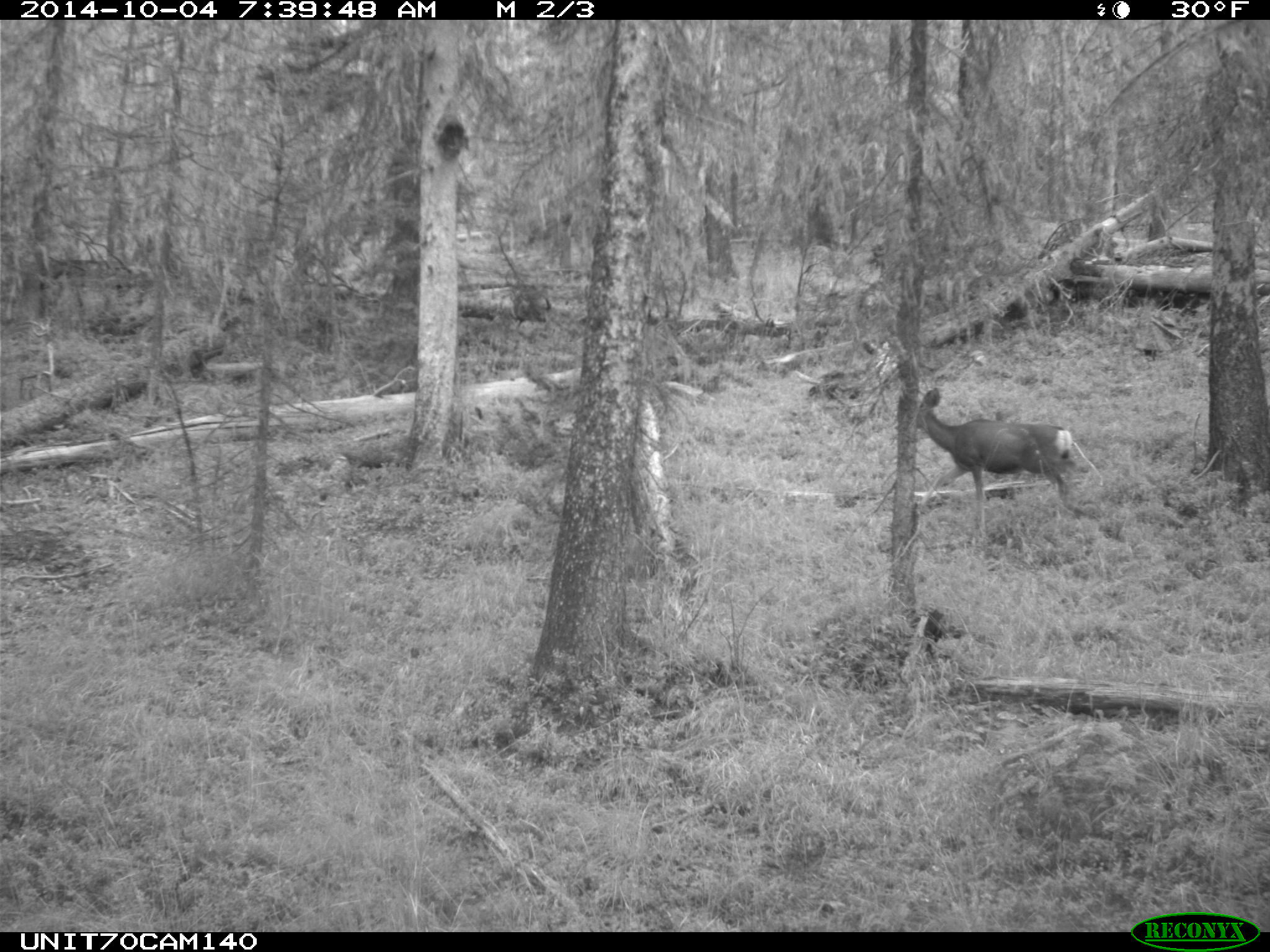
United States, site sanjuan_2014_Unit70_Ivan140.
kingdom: Animalia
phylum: Chordata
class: Mammalia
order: Artiodactyla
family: Cervidae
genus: Odocoileus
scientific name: Odocoileus hemionus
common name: mule deer